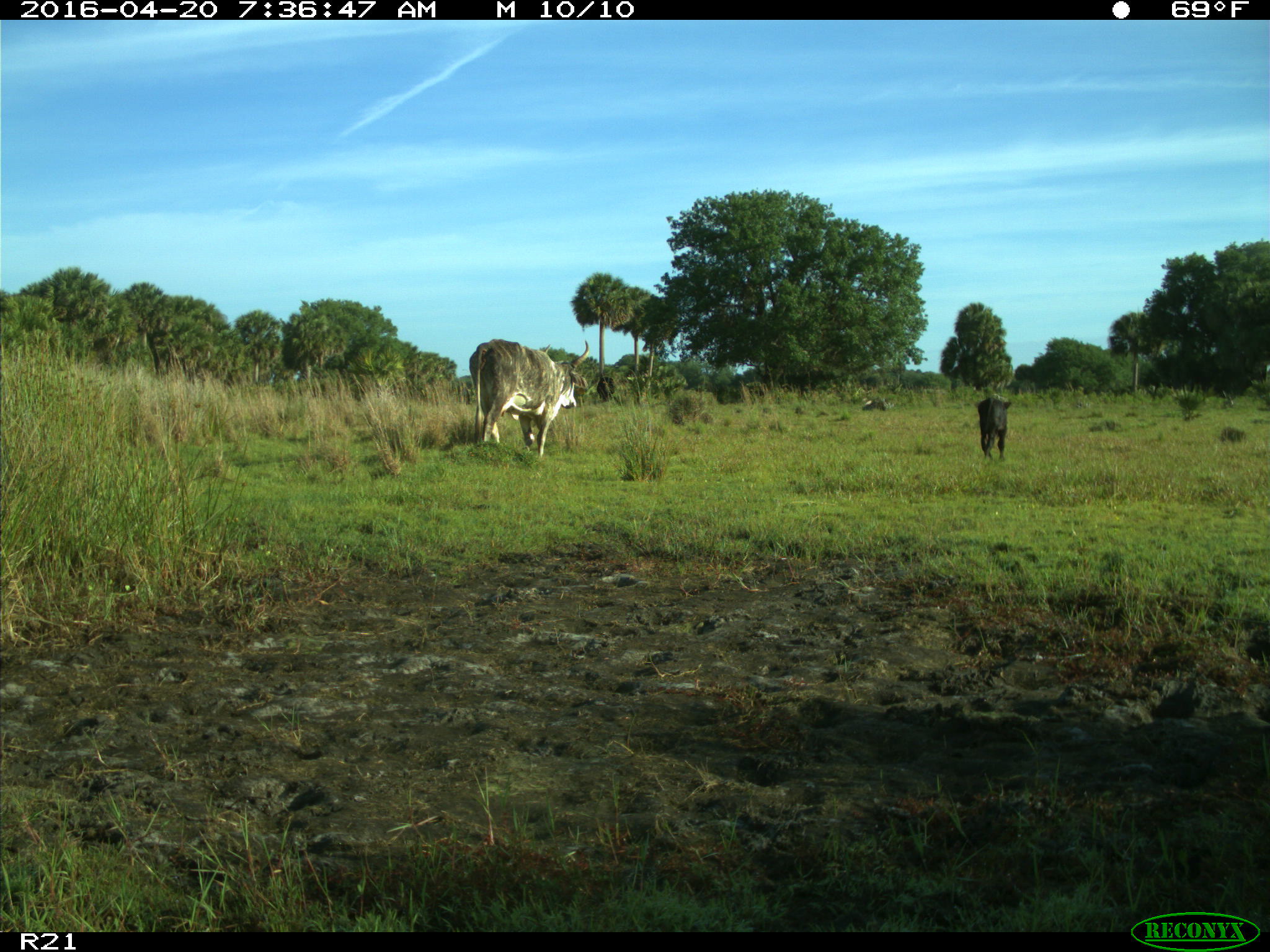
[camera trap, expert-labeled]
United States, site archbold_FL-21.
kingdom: Animalia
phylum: Chordata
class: Mammalia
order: Artiodactyla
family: Bovidae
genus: Bos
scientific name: Bos taurus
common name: domestic cow